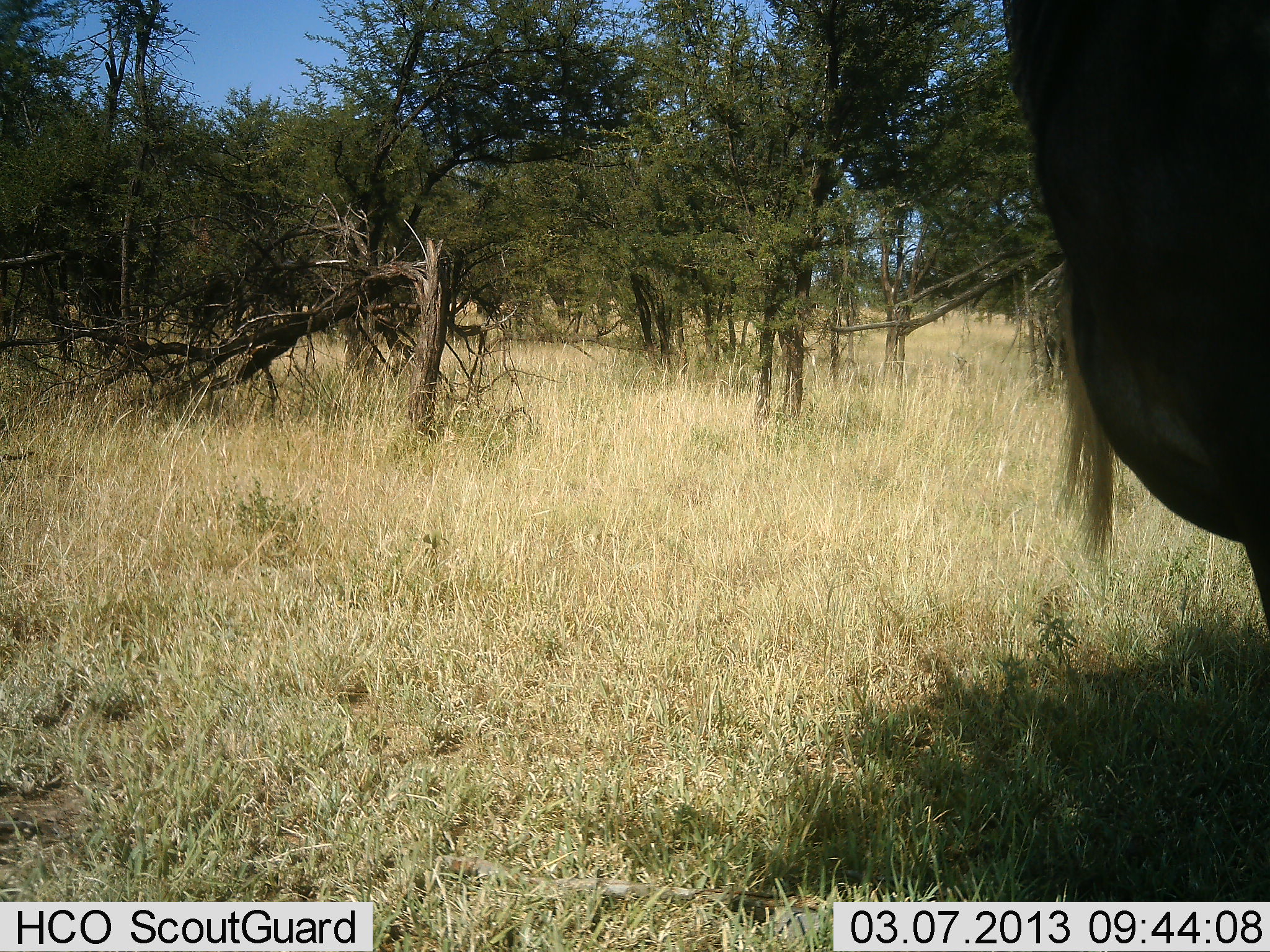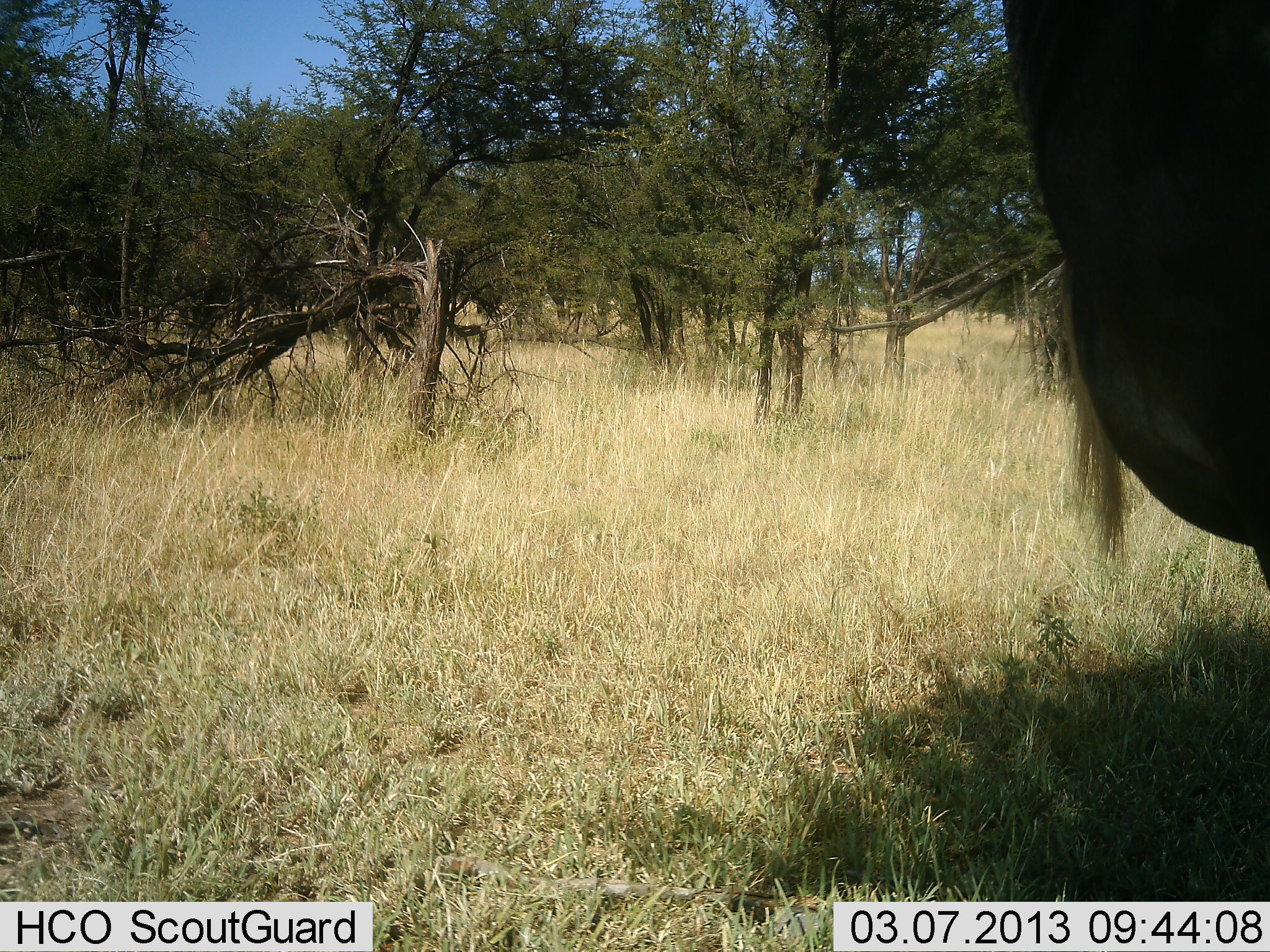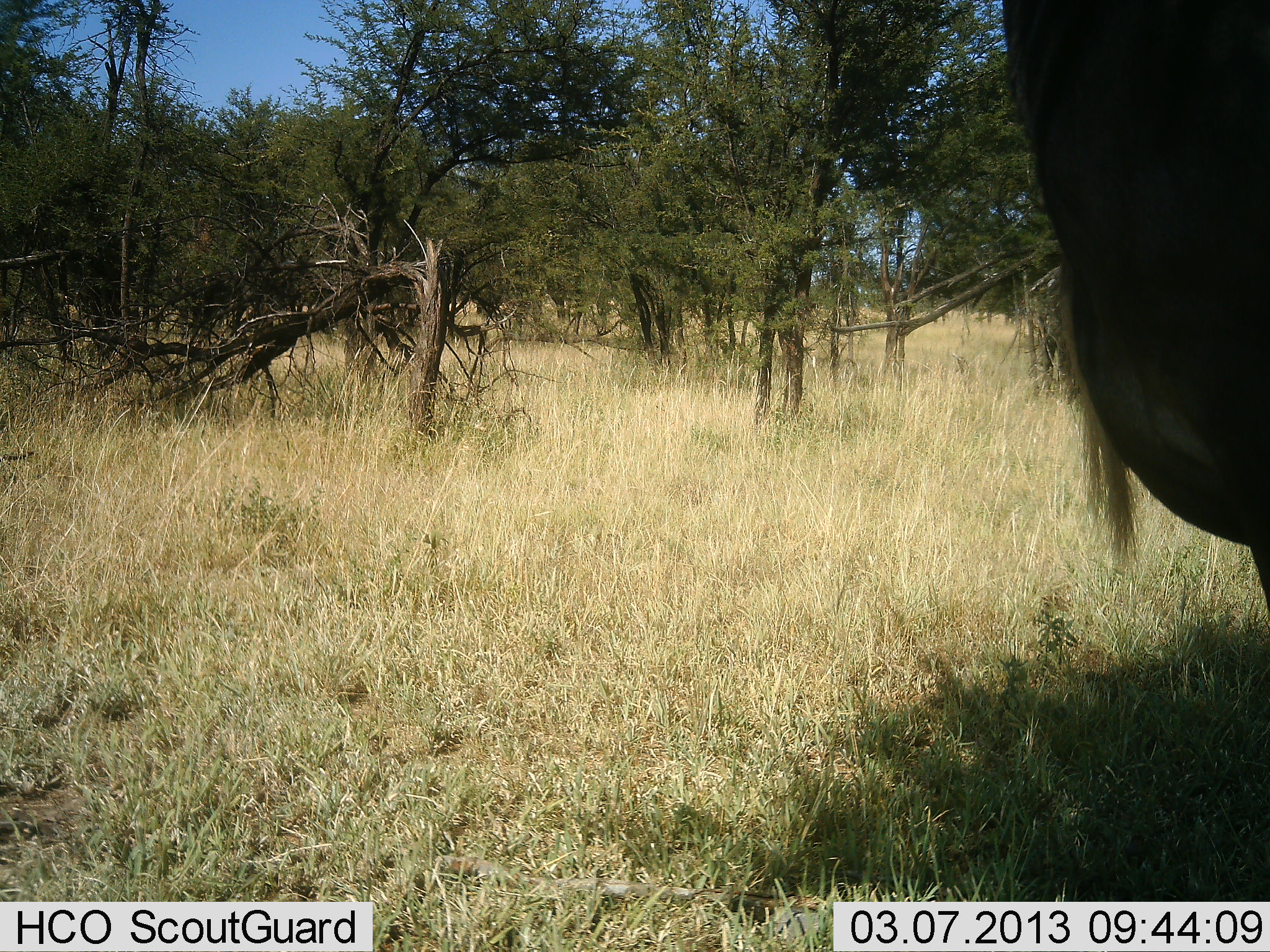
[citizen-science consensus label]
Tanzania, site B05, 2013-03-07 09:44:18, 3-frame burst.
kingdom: Animalia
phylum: Chordata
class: Mammalia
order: Artiodactyla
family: Bovidae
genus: Connochaetes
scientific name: Connochaetes taurinus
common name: blue wildebeest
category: wildebeest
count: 1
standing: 100%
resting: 6%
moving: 0%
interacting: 0%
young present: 0%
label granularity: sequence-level